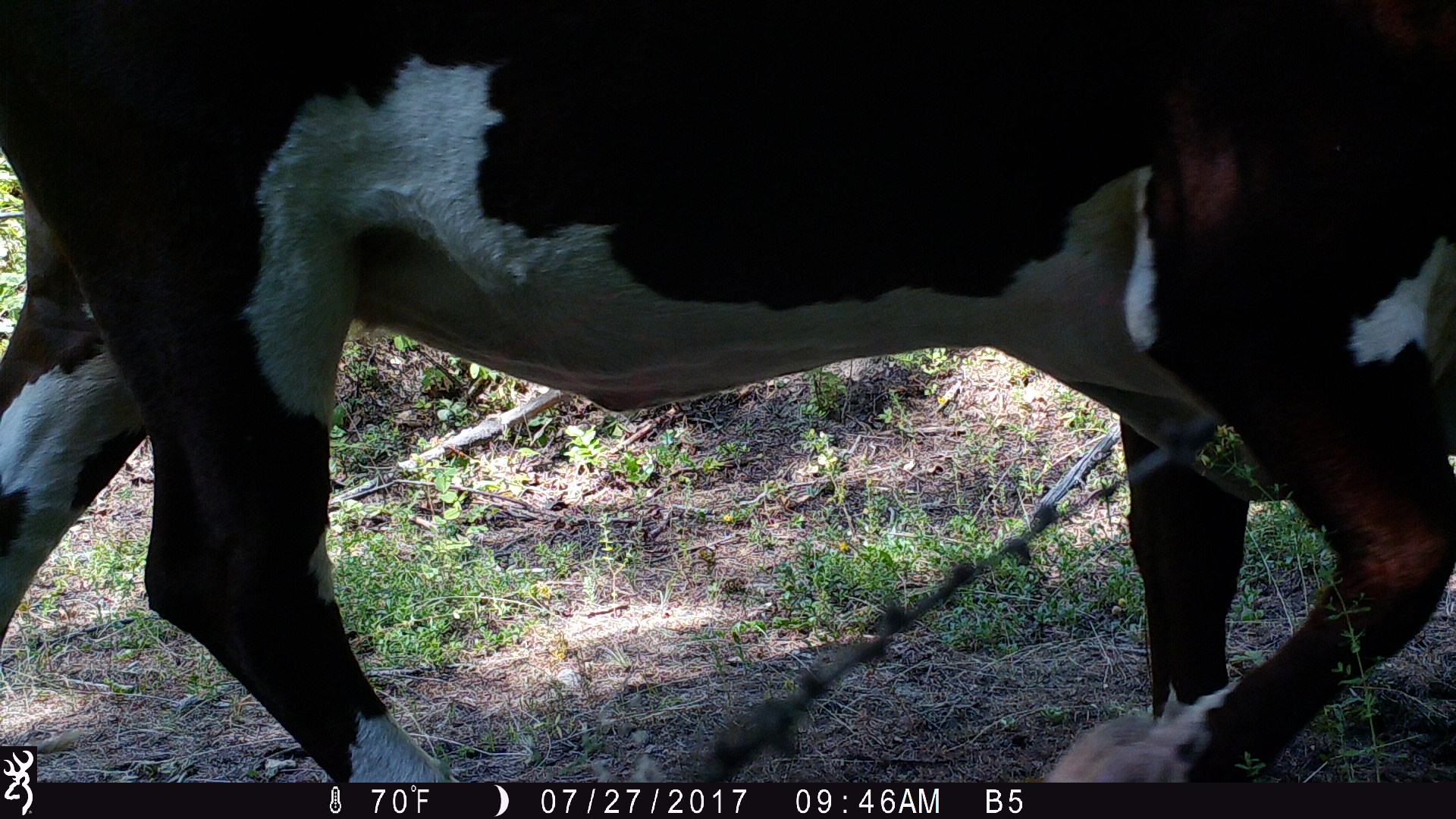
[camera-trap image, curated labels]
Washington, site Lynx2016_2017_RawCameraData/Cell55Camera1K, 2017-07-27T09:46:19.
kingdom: Animalia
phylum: Chordata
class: Mammalia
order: Artiodactyla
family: Bovidae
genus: Bos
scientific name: Bos taurus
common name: domestic cattle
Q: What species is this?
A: Domestic cattle (Bos taurus).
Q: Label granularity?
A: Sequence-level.